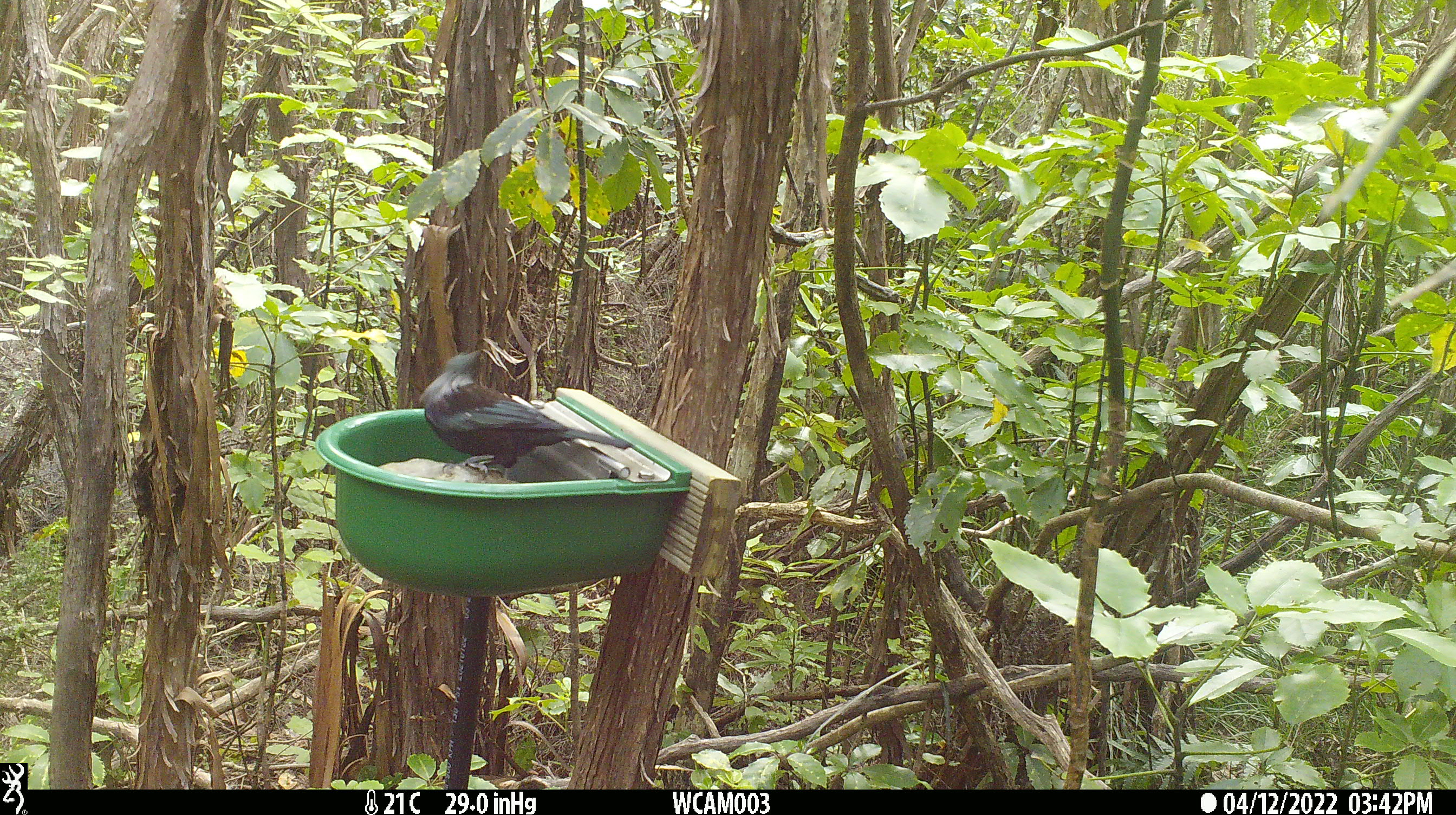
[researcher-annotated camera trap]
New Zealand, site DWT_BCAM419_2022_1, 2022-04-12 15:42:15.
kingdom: Animalia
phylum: Chordata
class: Aves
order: Passeriformes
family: Meliphagidae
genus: Prosthemadera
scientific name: Prosthemadera novaeseelandiae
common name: tui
Tui (Prosthemadera novaeseelandiae).